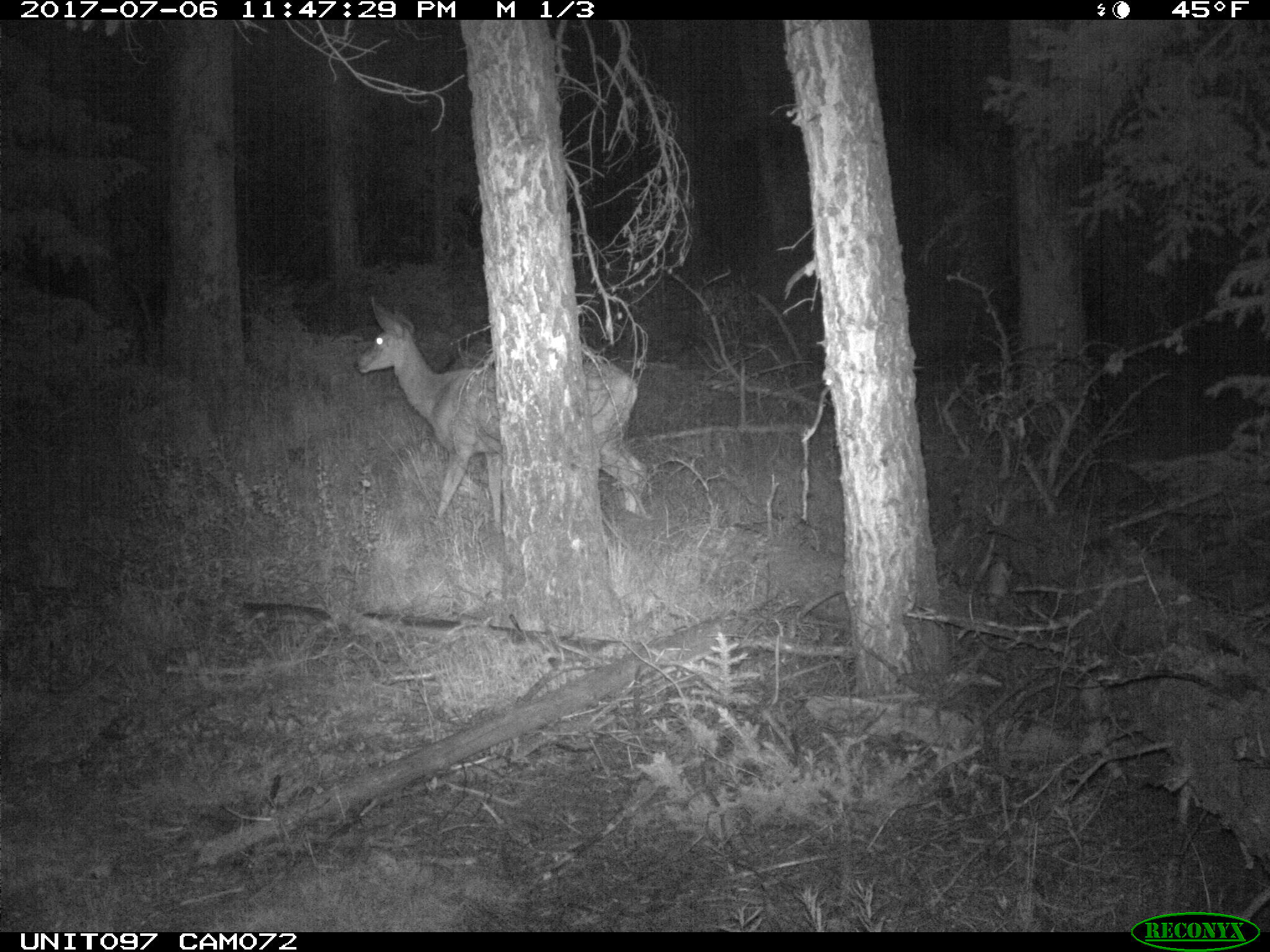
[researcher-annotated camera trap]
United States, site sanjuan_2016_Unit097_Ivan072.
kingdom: Animalia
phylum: Chordata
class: Mammalia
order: Artiodactyla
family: Cervidae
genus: Odocoileus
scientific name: Odocoileus hemionus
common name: mule deer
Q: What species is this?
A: Odocoileus hemionus (mule deer).